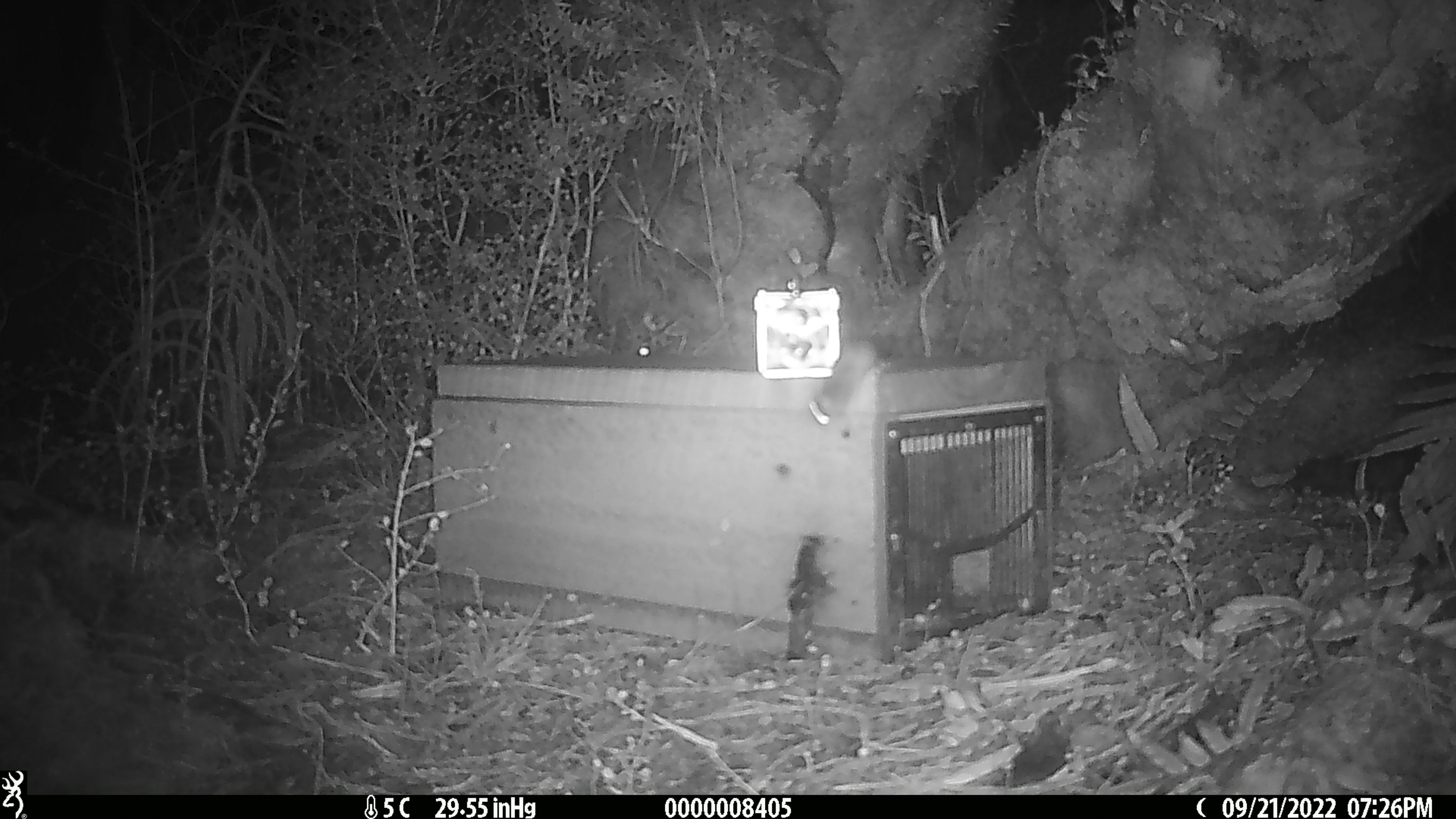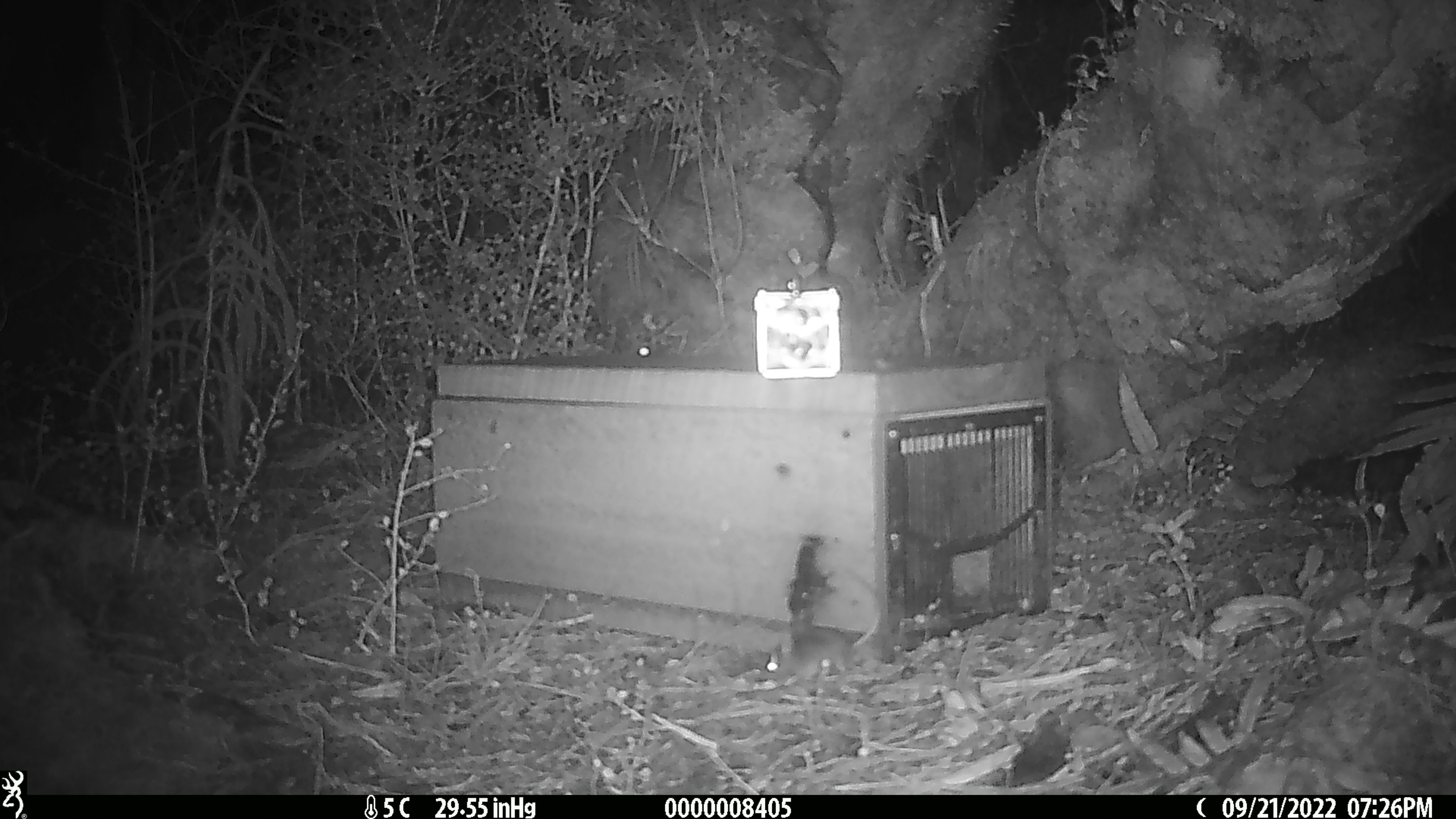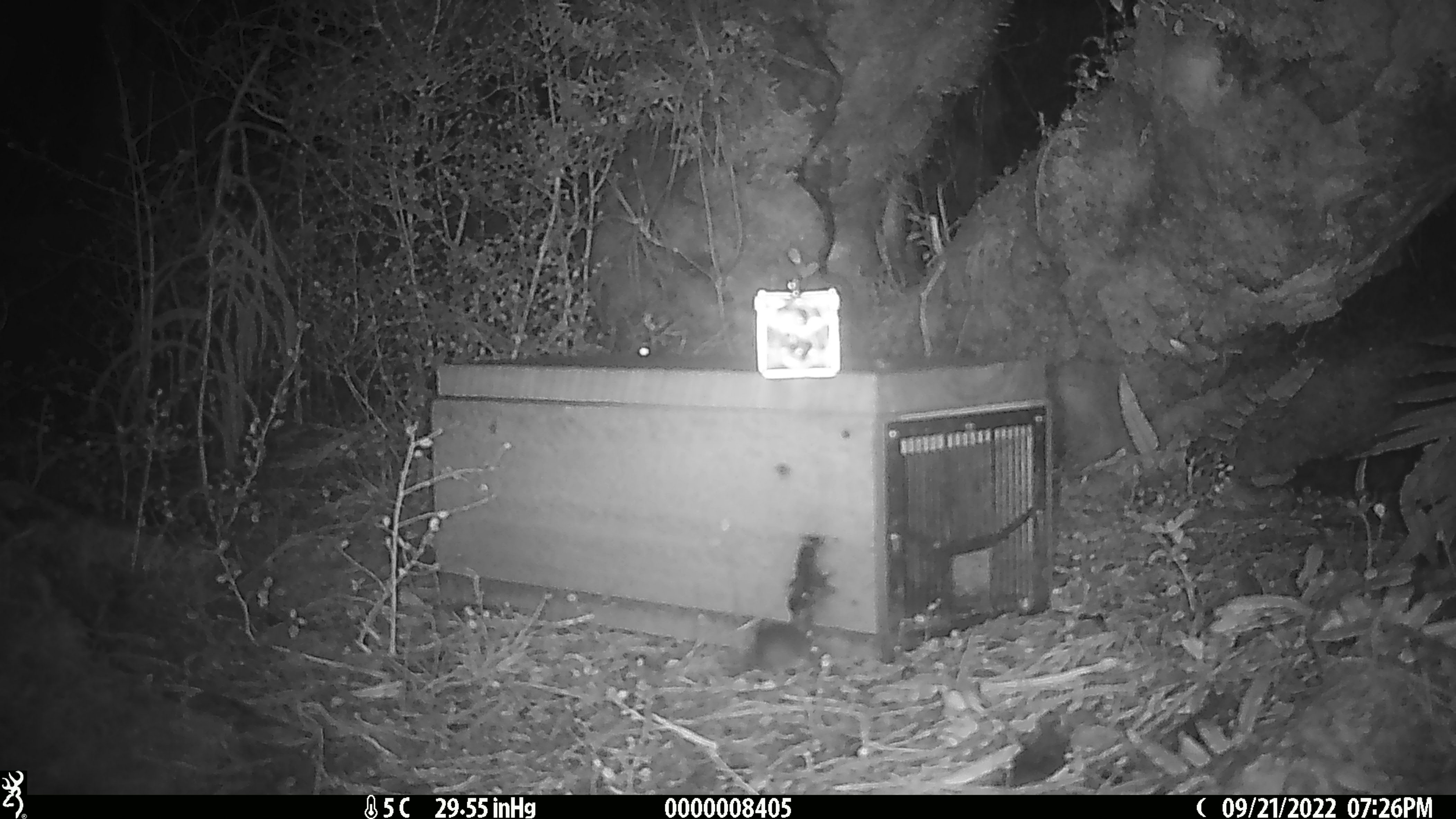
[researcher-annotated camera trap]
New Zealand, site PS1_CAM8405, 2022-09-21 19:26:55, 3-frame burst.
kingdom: Animalia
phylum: Chordata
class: Mammalia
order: Rodentia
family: Muridae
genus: Mus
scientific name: Mus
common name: mouse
Mouse (Mus).